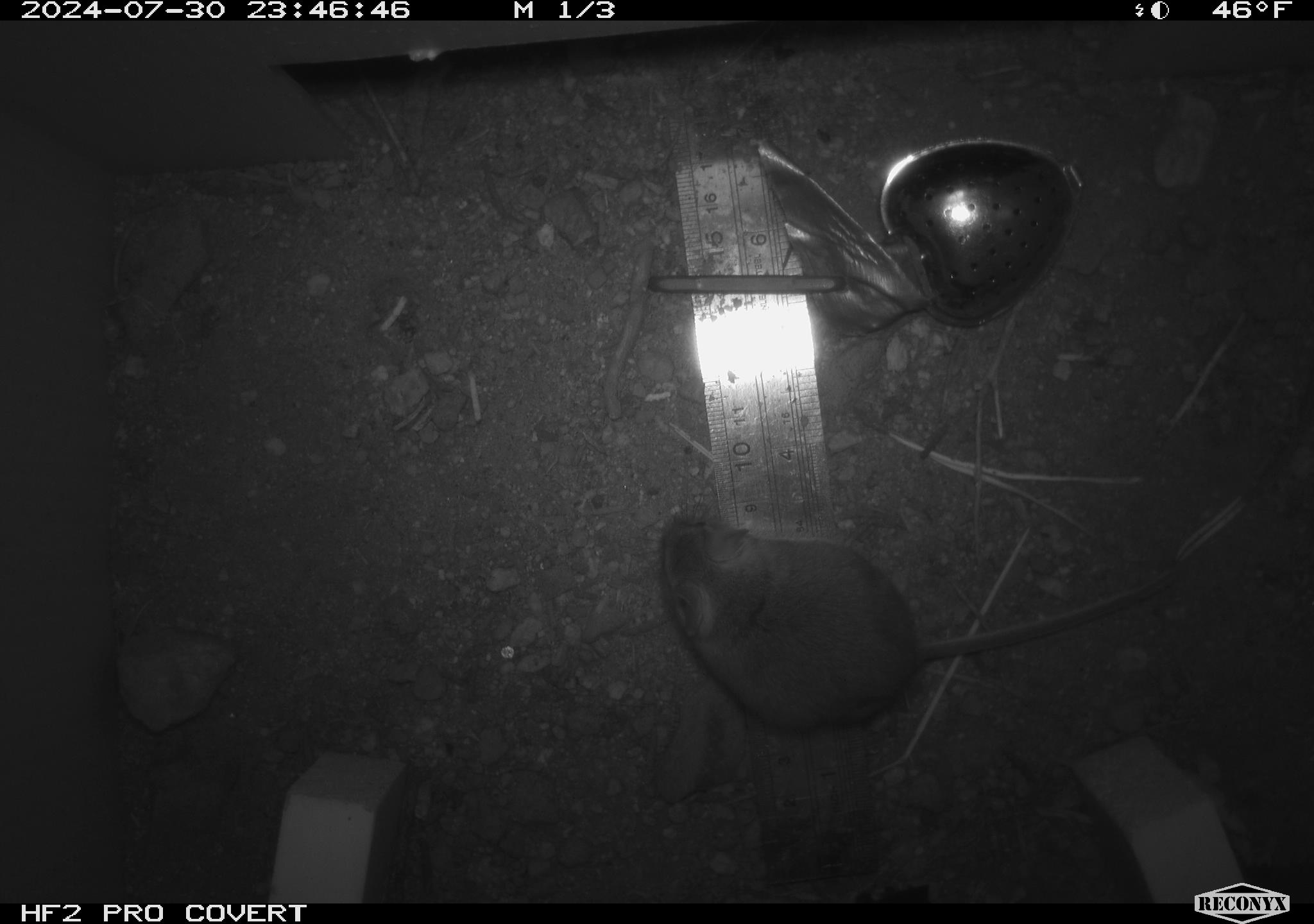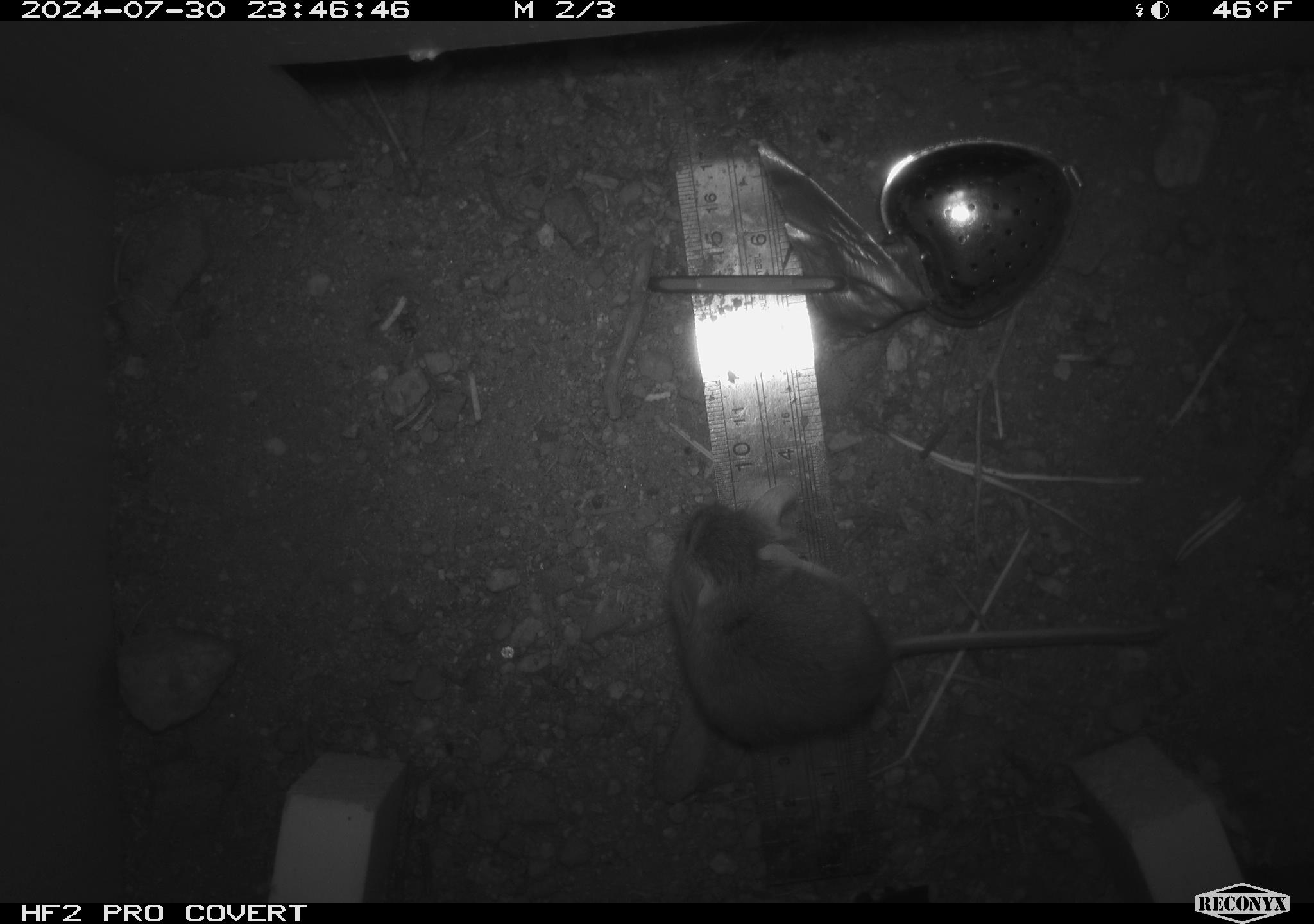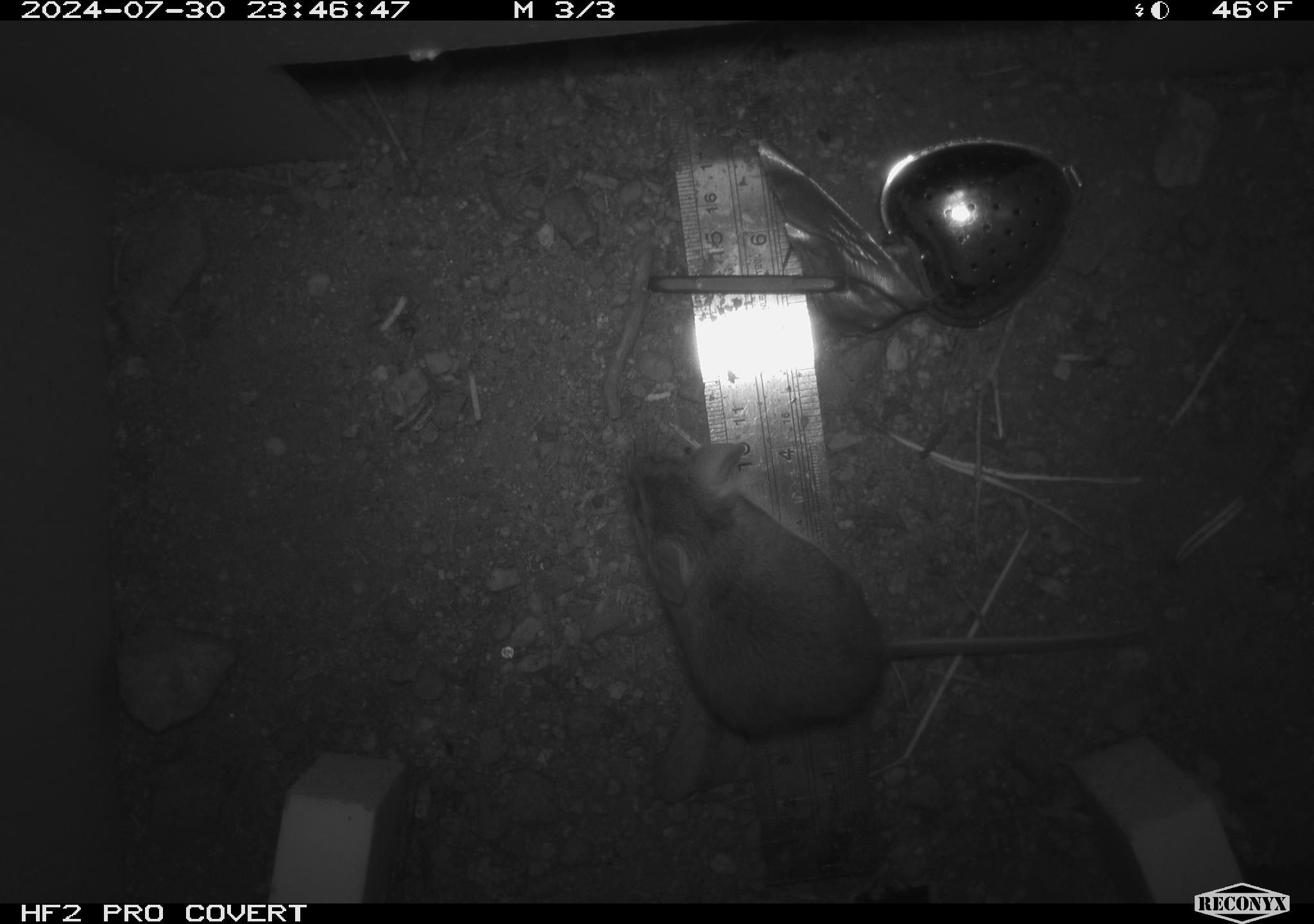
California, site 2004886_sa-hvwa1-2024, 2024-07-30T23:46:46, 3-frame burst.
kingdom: Animalia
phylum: Chordata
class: Mammalia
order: Rodentia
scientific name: Rodentia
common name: mouse species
Mouse species (Rodentia).